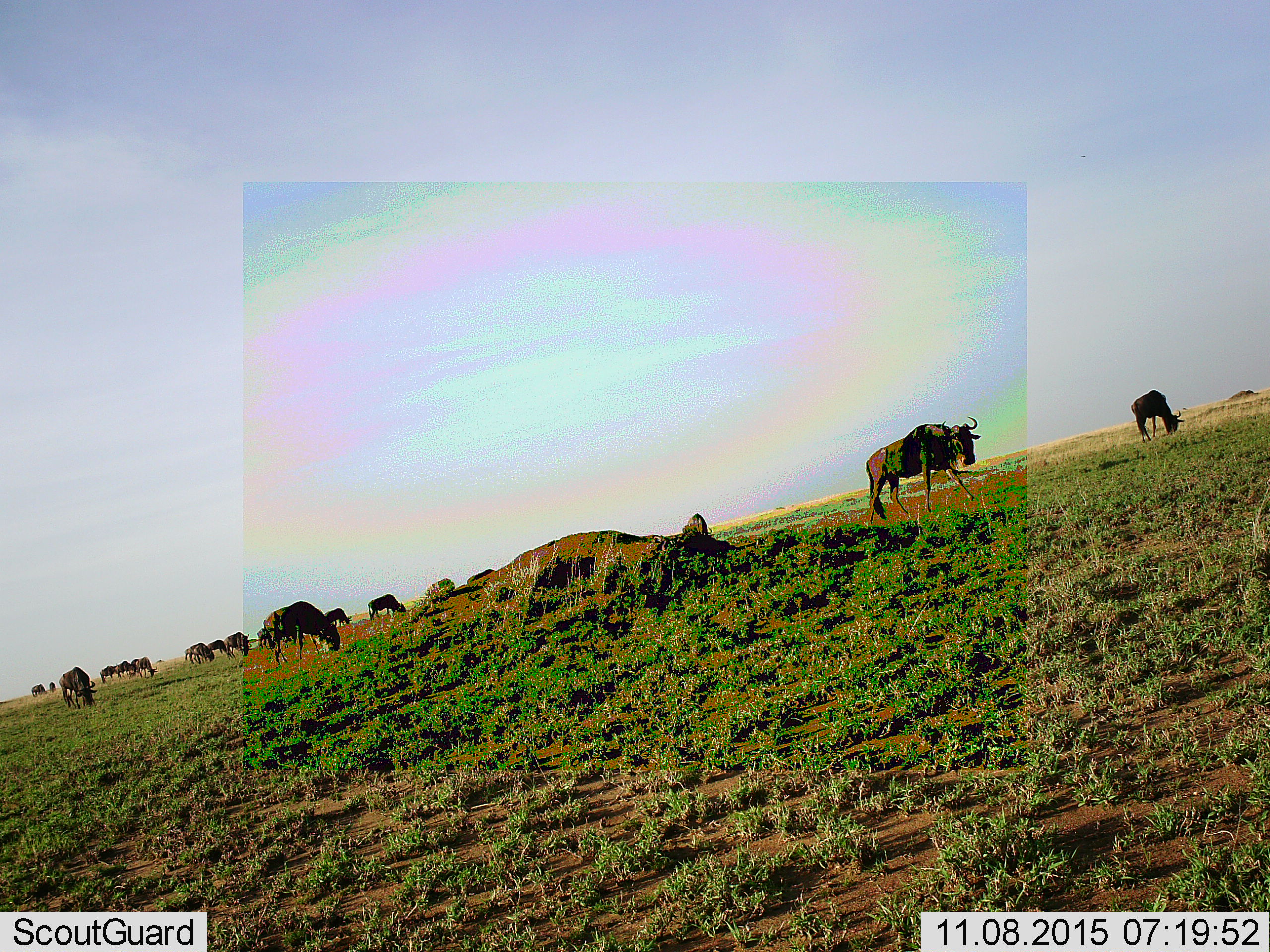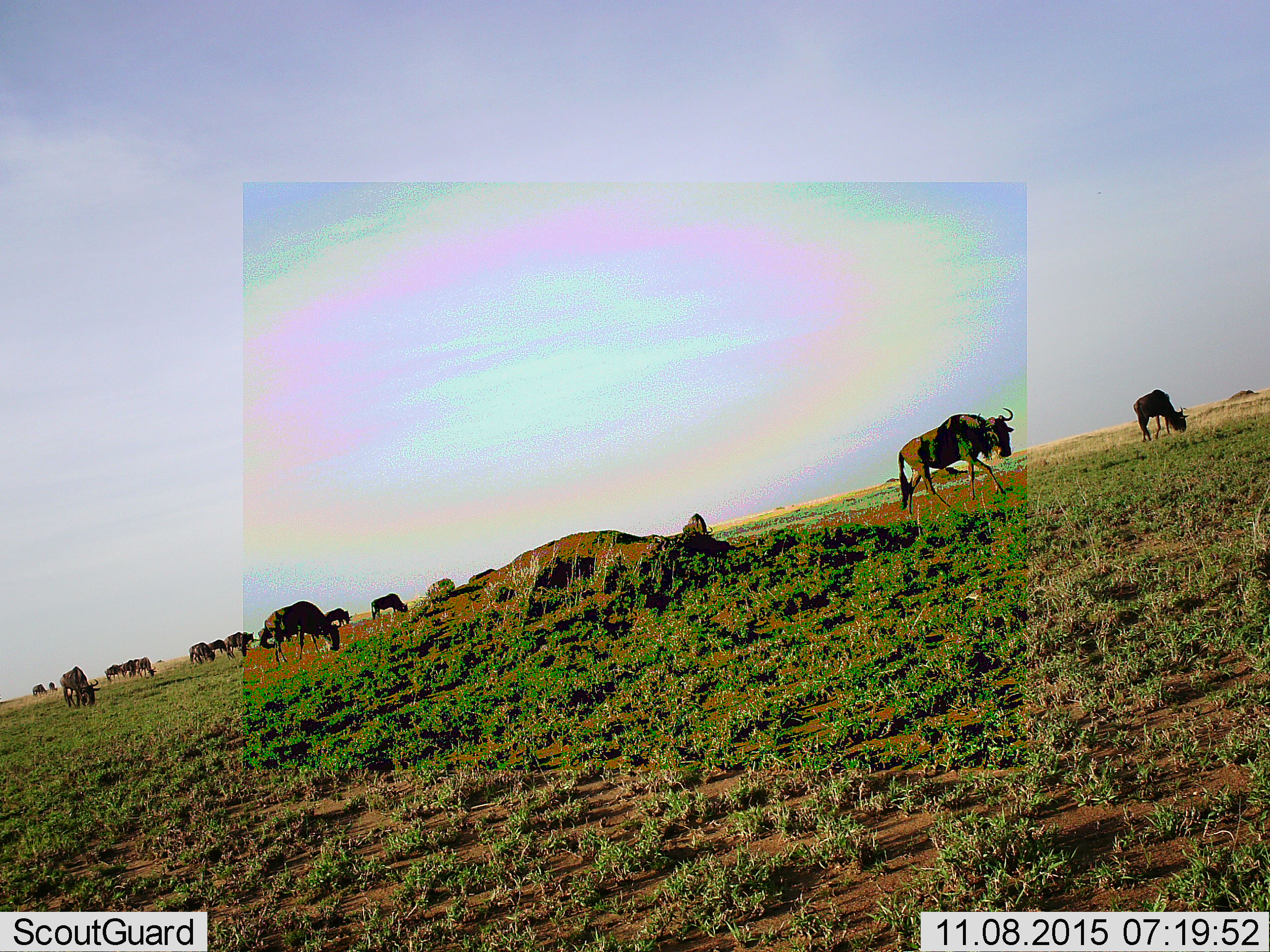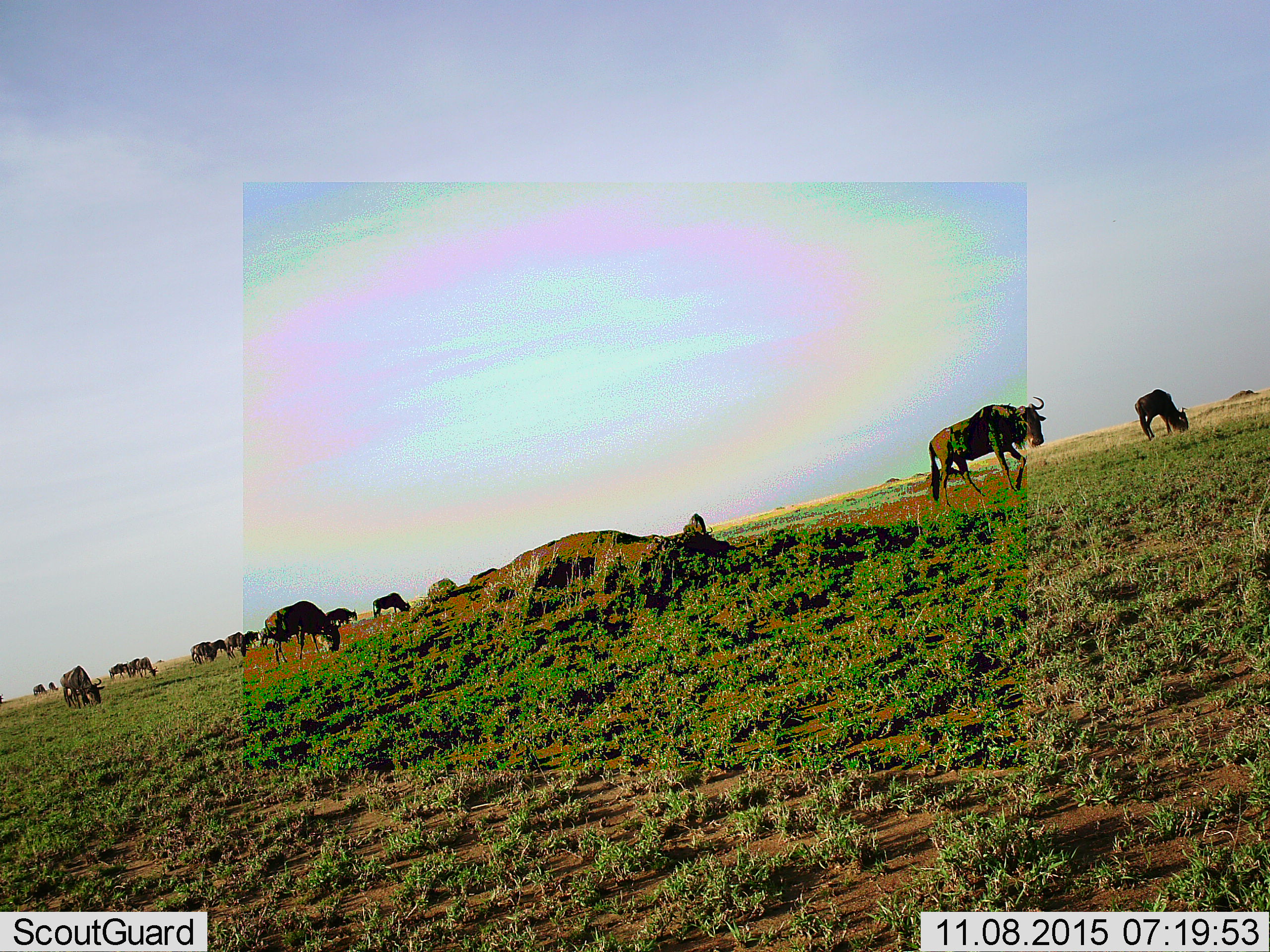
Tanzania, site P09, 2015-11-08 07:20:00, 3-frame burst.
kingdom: Animalia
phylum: Chordata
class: Mammalia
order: Artiodactyla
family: Bovidae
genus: Connochaetes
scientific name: Connochaetes taurinus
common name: blue wildebeest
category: wildebeest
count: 11-50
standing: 38%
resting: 0%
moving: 88%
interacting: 0%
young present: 12%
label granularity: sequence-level